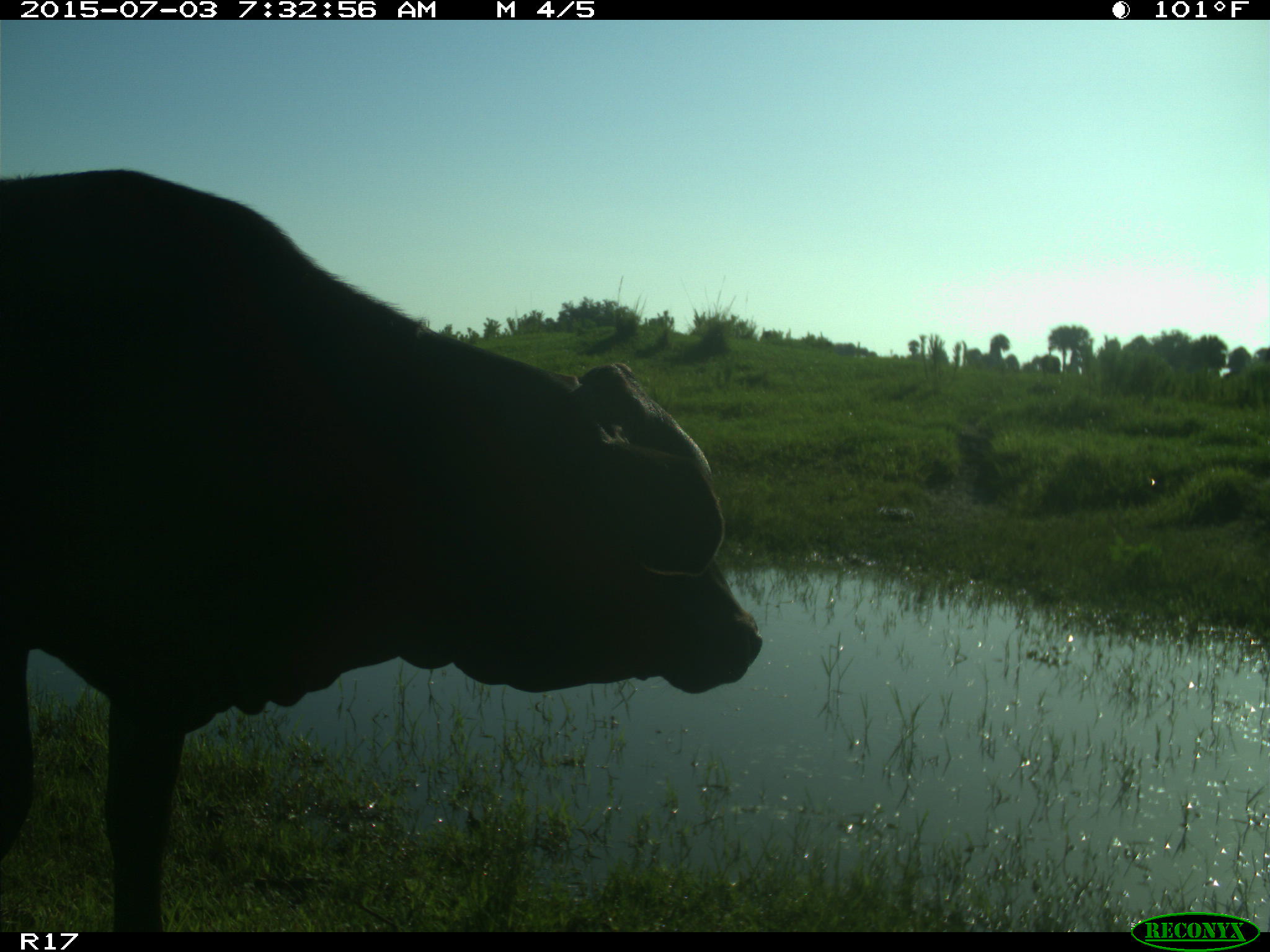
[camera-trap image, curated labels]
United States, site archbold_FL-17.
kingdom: Animalia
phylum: Chordata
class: Mammalia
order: Artiodactyla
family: Bovidae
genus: Bos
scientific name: Bos taurus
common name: domestic cow